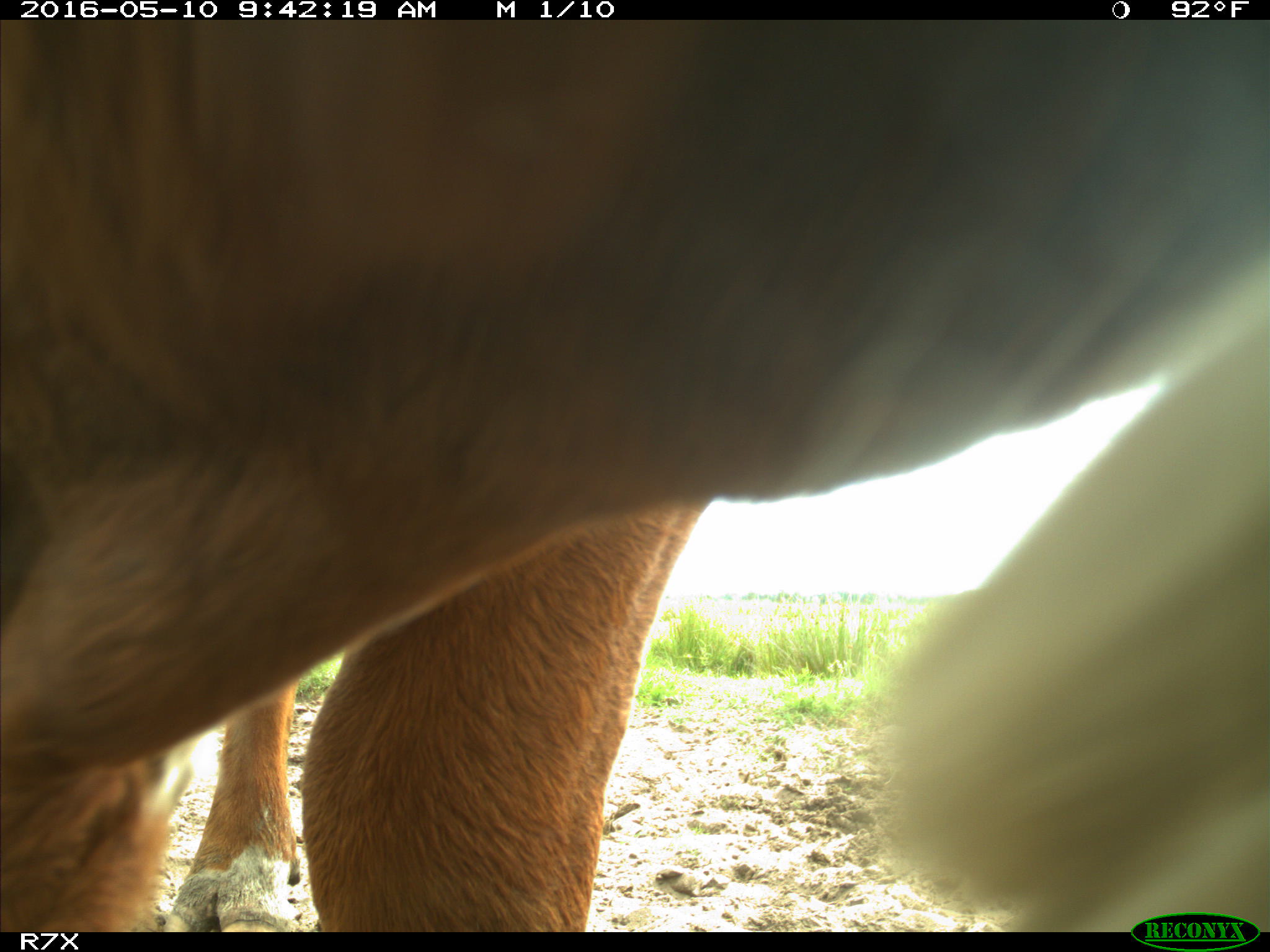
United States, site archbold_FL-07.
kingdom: Animalia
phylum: Chordata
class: Mammalia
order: Artiodactyla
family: Bovidae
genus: Bos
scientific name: Bos taurus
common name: domestic cow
Bos taurus (domestic cow).